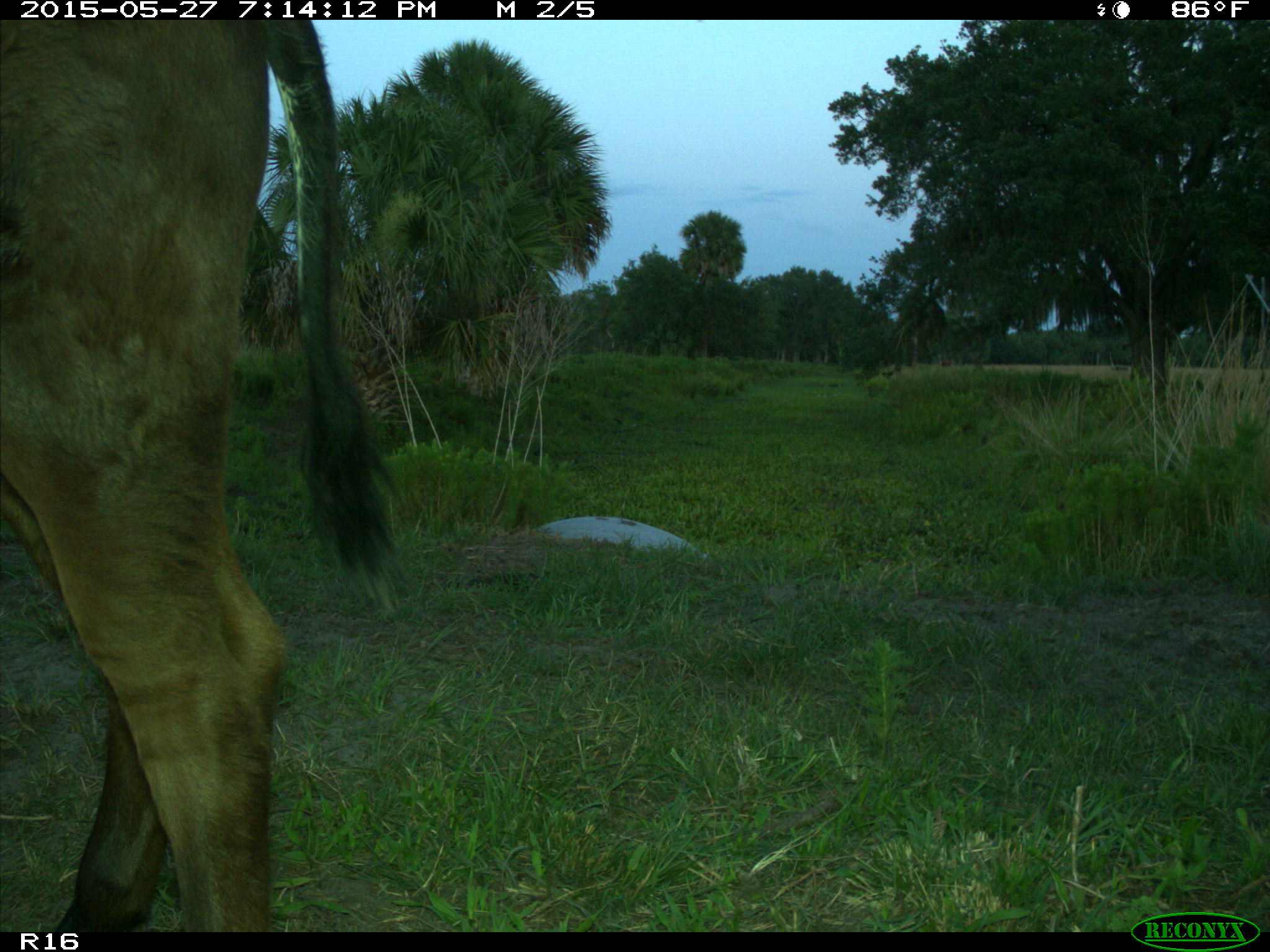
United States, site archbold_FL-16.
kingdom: Animalia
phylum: Chordata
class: Mammalia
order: Artiodactyla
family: Bovidae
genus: Bos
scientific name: Bos taurus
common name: domestic cow